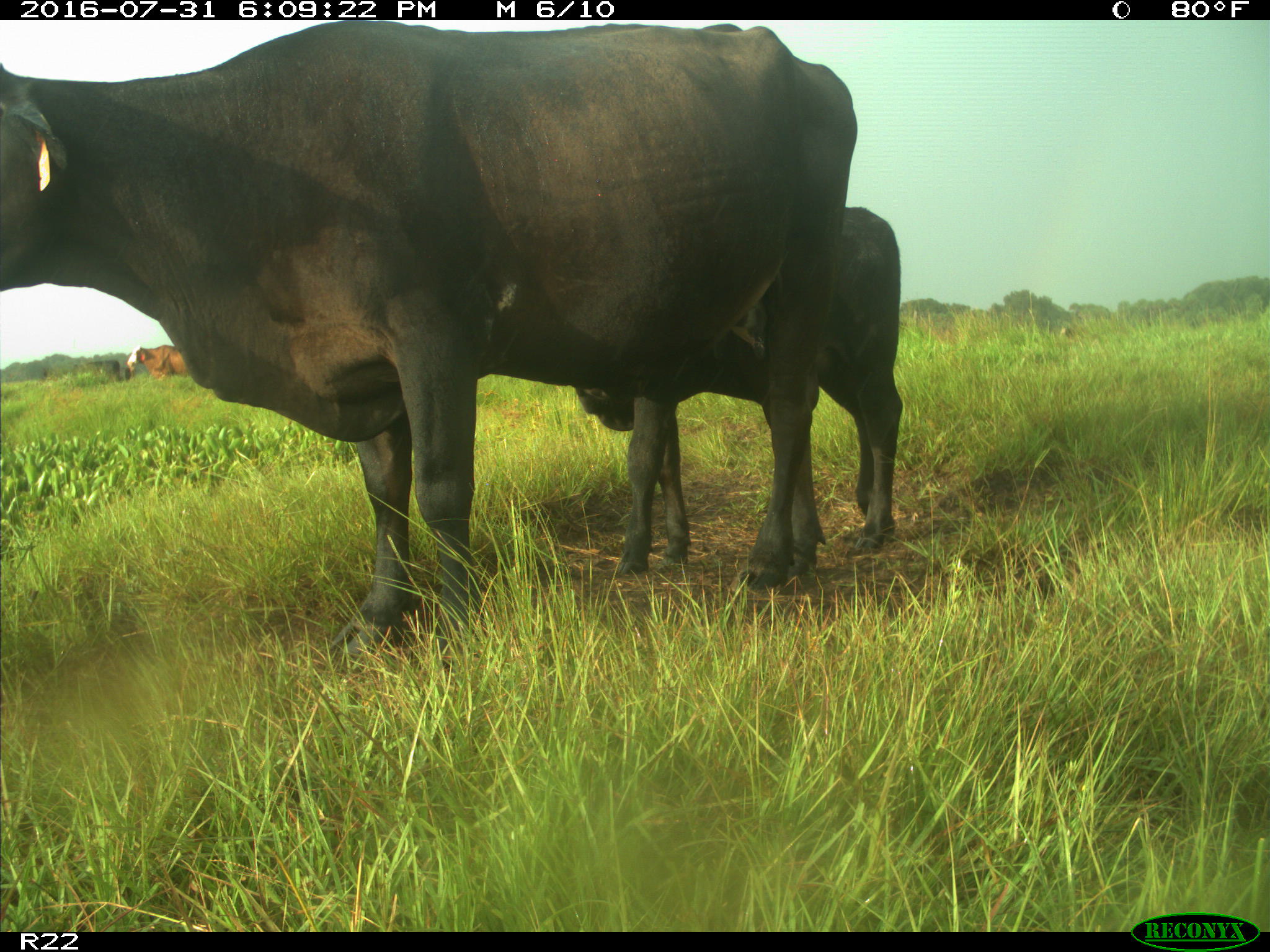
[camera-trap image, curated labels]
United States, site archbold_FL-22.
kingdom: Animalia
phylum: Chordata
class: Mammalia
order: Artiodactyla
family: Bovidae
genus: Bos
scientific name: Bos taurus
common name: domestic cow